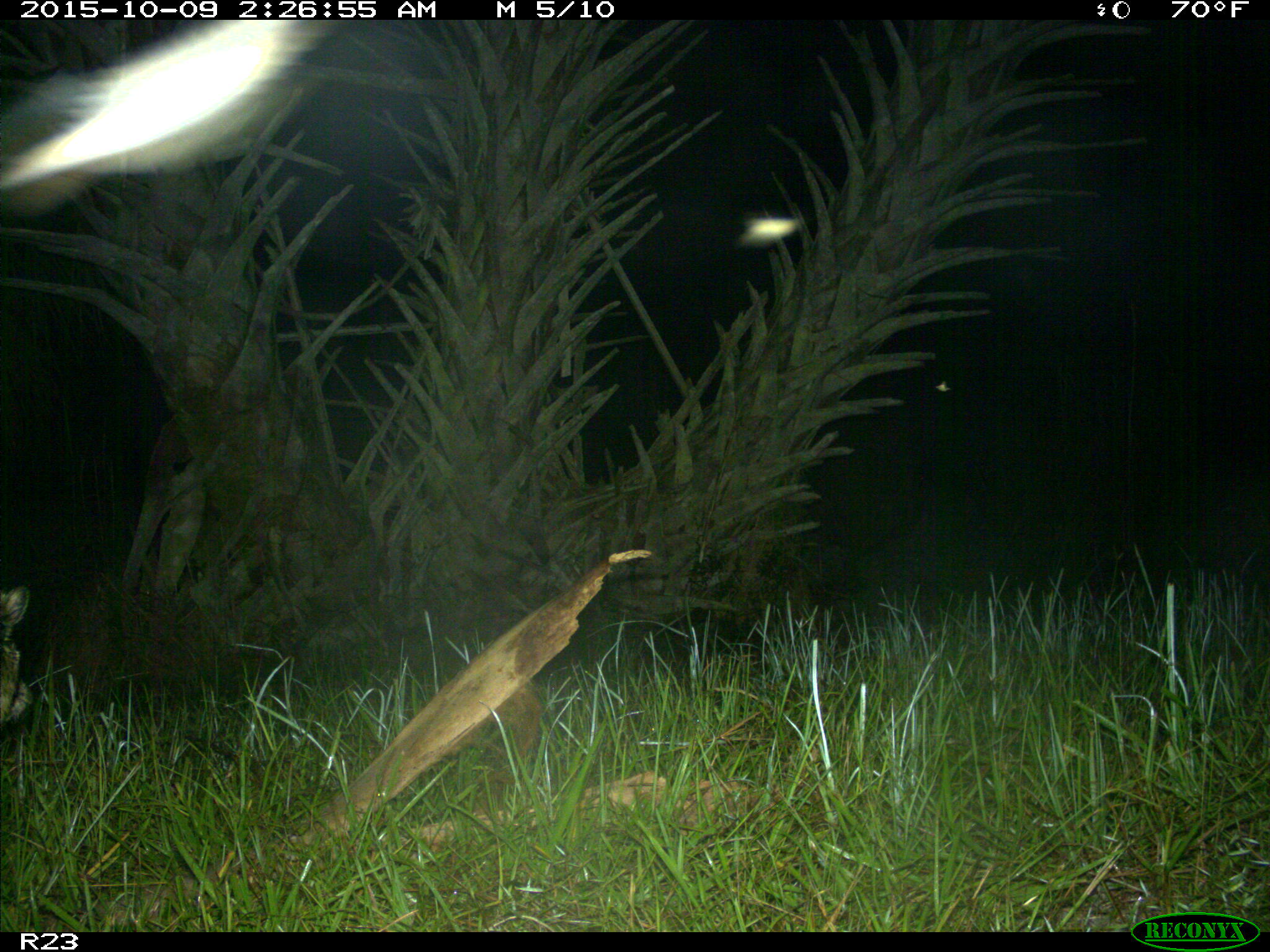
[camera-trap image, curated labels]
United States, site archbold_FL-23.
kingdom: Animalia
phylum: Chordata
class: Mammalia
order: Carnivora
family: Procyonidae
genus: Procyon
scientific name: Procyon lotor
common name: common raccoon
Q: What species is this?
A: Procyon lotor (common raccoon).